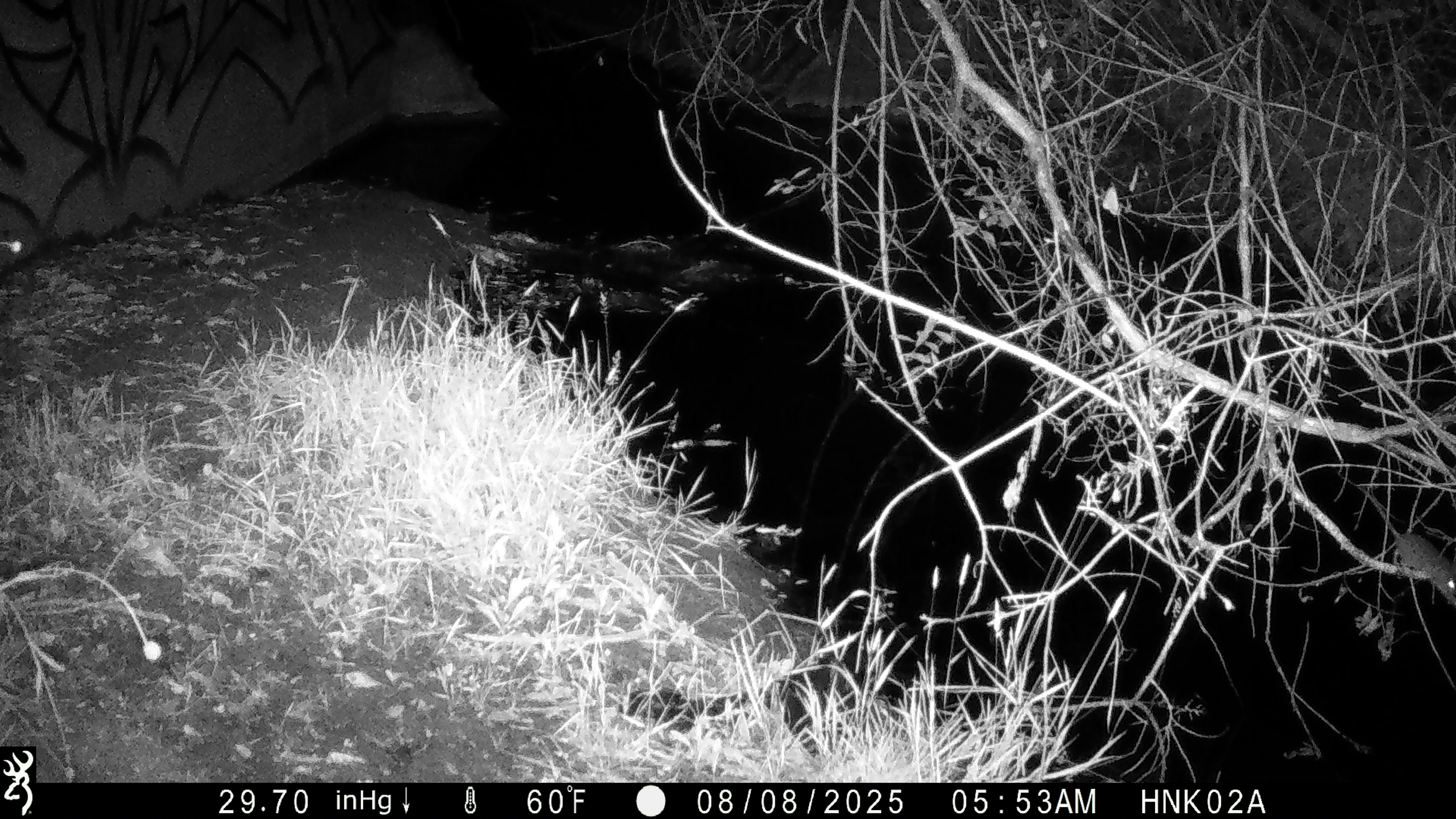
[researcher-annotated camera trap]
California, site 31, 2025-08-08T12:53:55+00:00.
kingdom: Animalia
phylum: Chordata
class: Mammalia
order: Rodentia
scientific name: Rodentia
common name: mouse or rat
Mouse or rat (Rodentia).